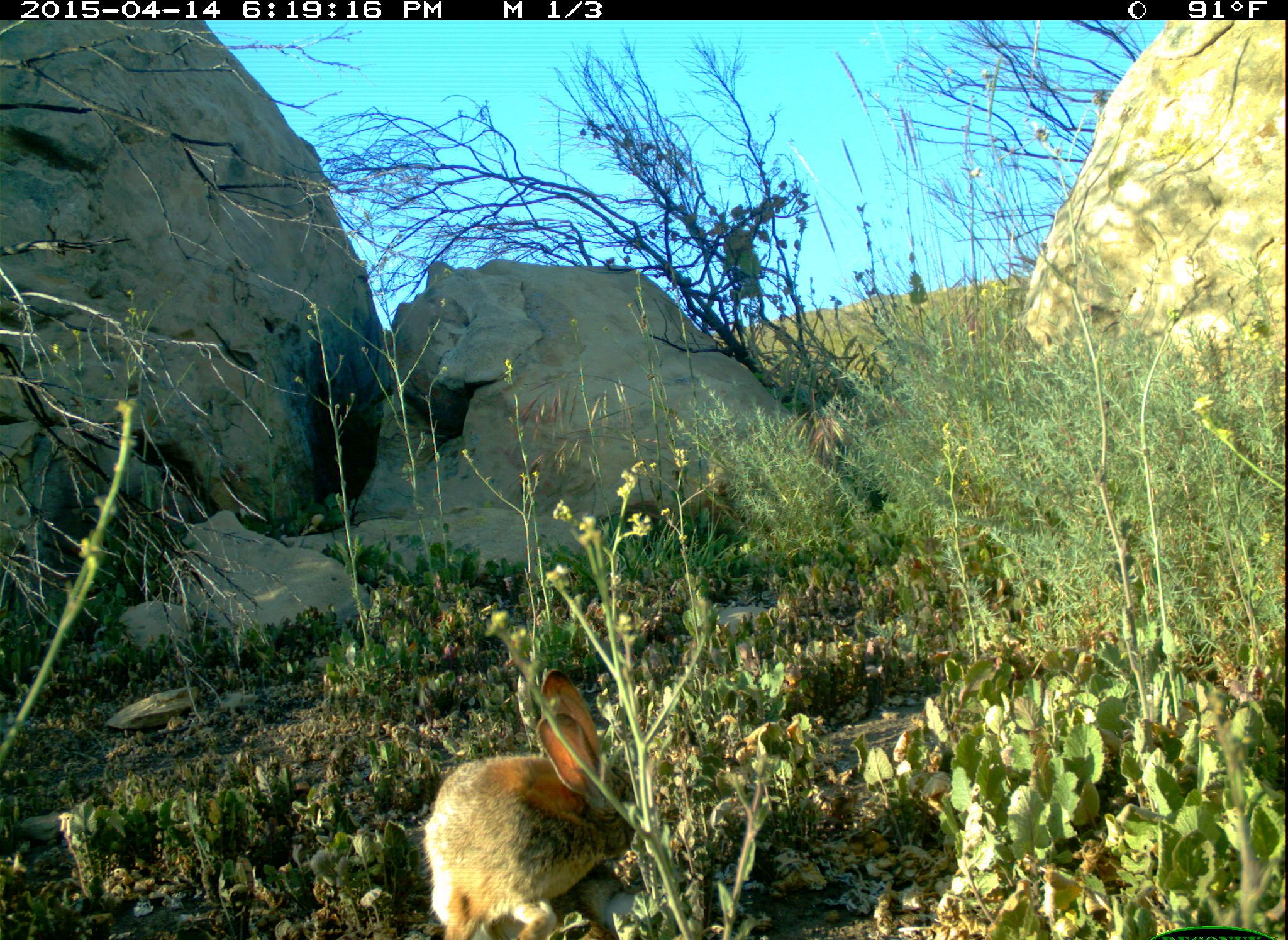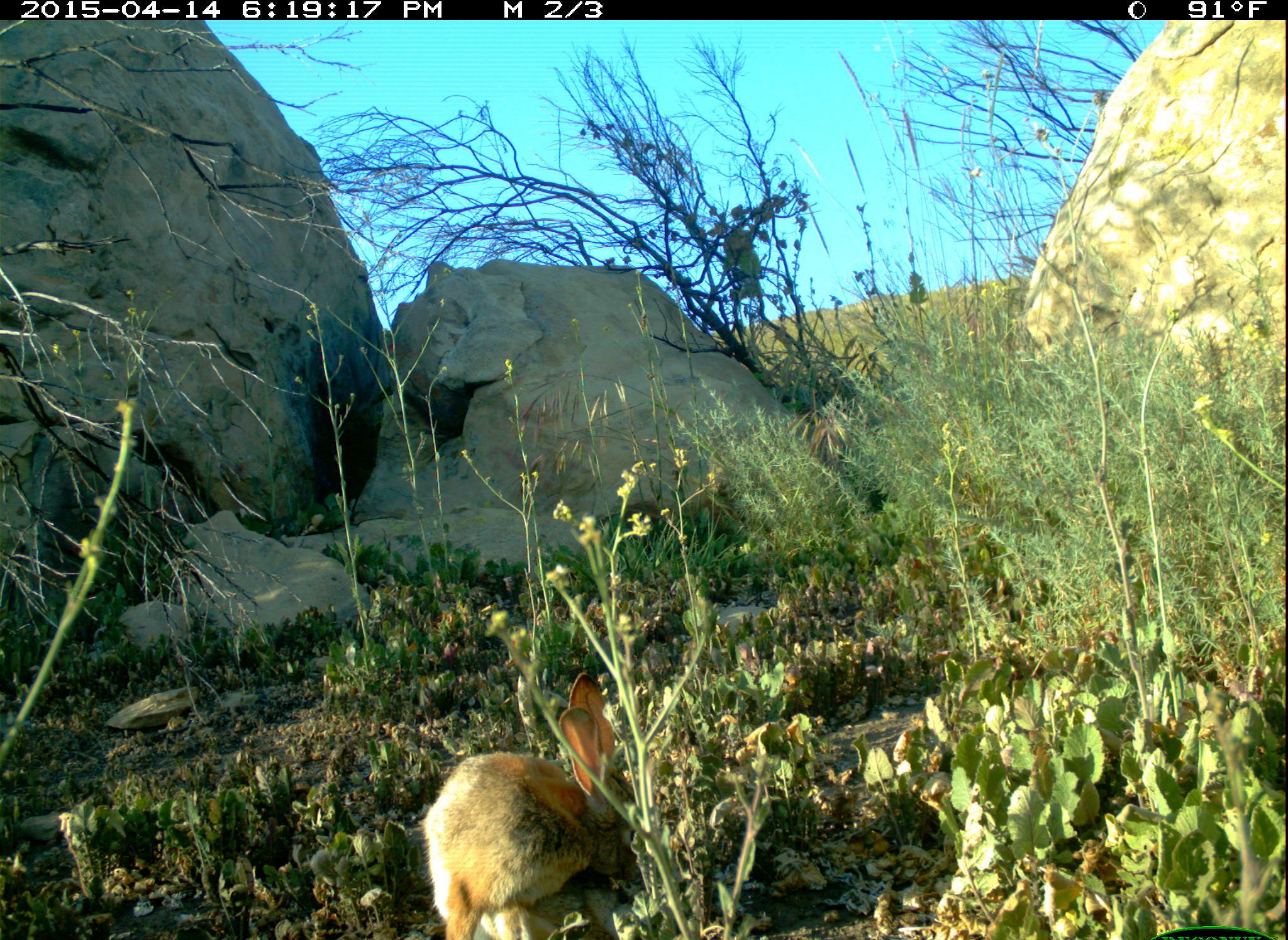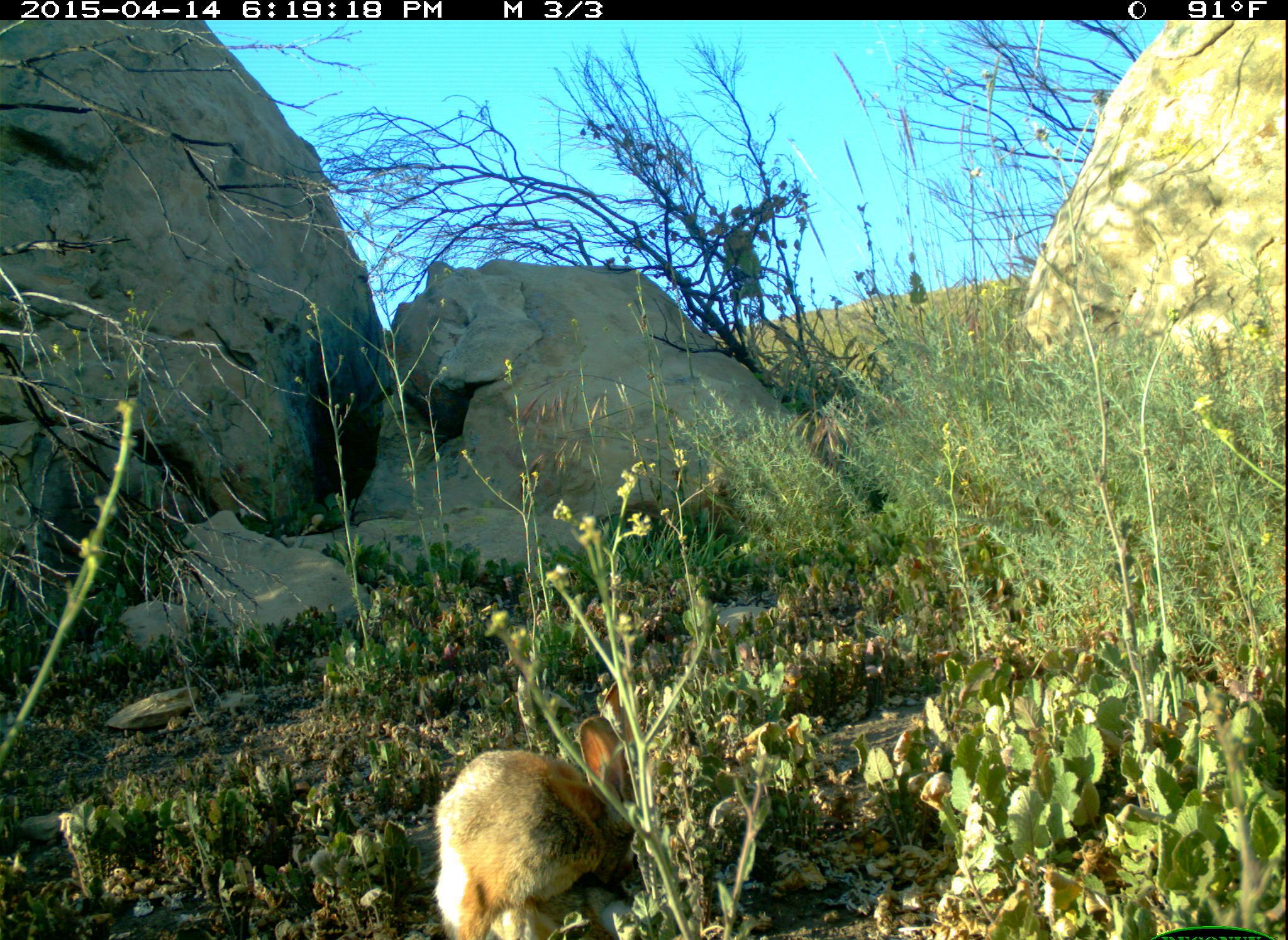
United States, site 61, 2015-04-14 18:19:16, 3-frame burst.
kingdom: Animalia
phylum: Chordata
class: Mammalia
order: Lagomorpha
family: Leporidae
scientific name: Leporidae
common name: rabbits and hares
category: rabbit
Rabbit (rabbits and hares) (Leporidae).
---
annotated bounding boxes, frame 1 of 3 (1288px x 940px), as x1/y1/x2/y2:
rabbit: 420/665/646/940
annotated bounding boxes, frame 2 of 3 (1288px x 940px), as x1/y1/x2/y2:
rabbit: 394/667/696/940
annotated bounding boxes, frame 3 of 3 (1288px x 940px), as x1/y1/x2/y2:
rabbit: 411/676/708/937